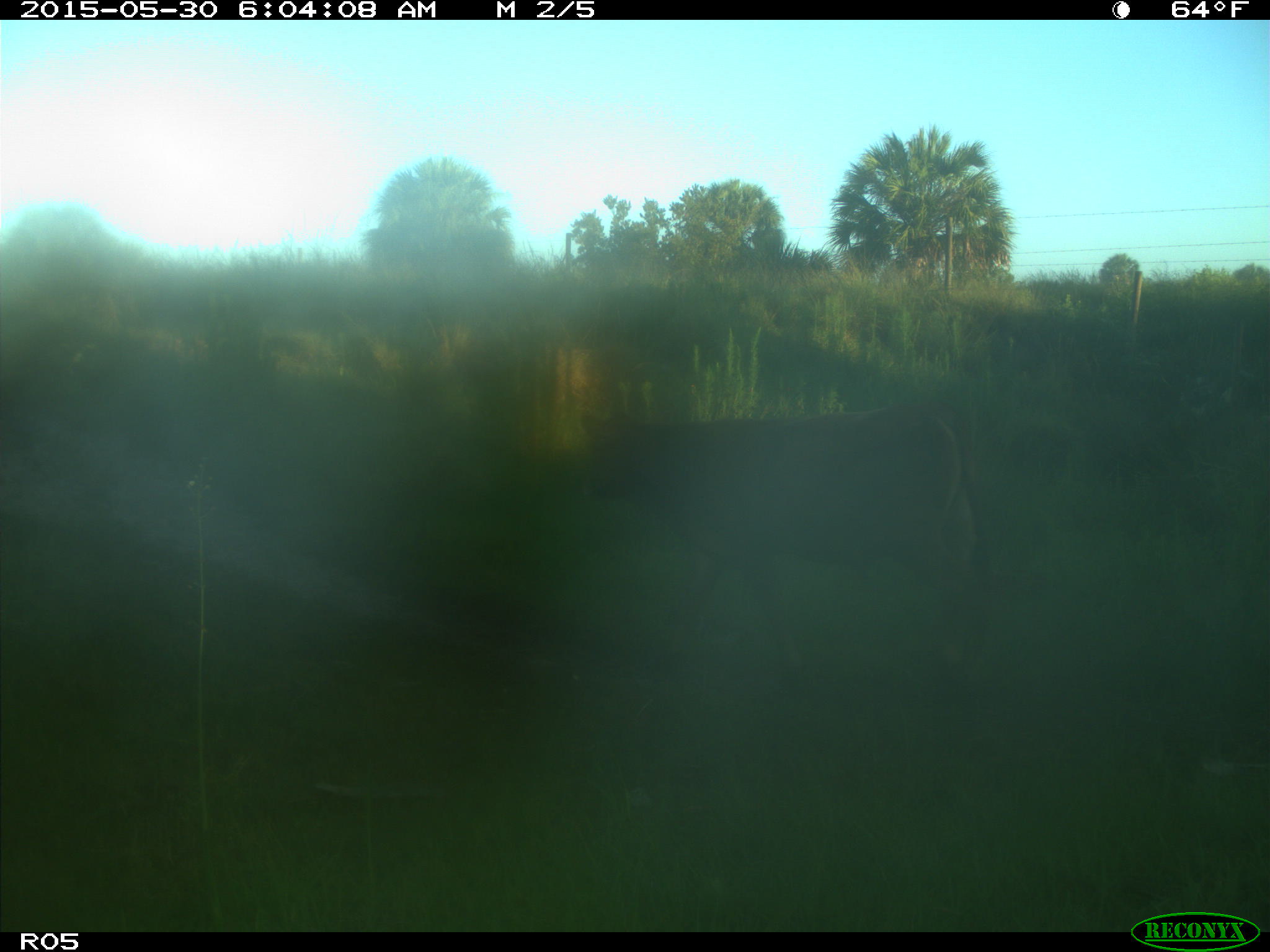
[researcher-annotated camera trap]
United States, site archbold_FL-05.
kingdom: Animalia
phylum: Chordata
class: Mammalia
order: Artiodactyla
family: Bovidae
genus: Bos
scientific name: Bos taurus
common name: domestic cow